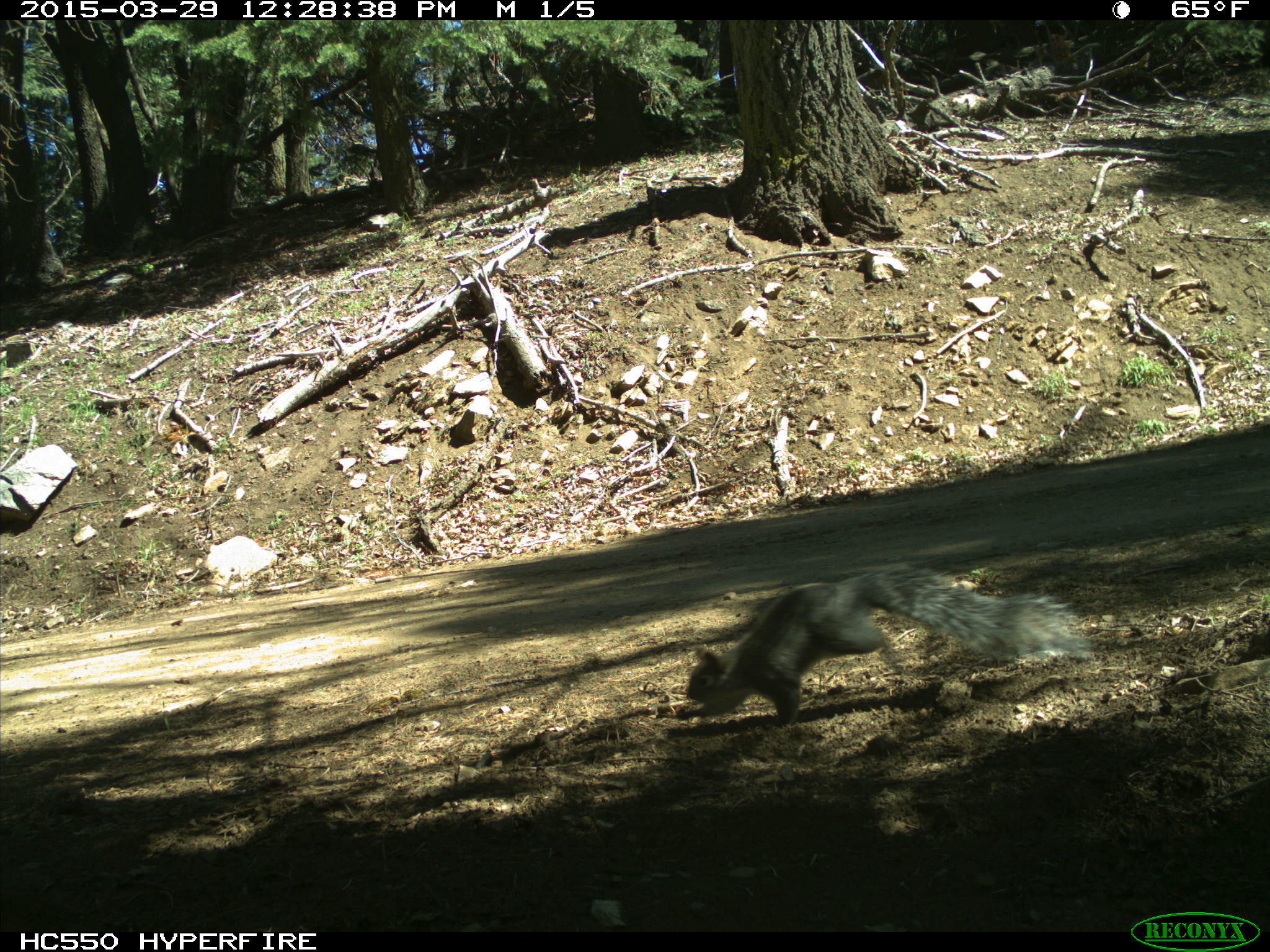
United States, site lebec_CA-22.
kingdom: Animalia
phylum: Chordata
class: Mammalia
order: Rodentia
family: Sciuridae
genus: Sciurus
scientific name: Sciurus carolinensis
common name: eastern gray squirrel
Sciurus carolinensis (eastern gray squirrel).